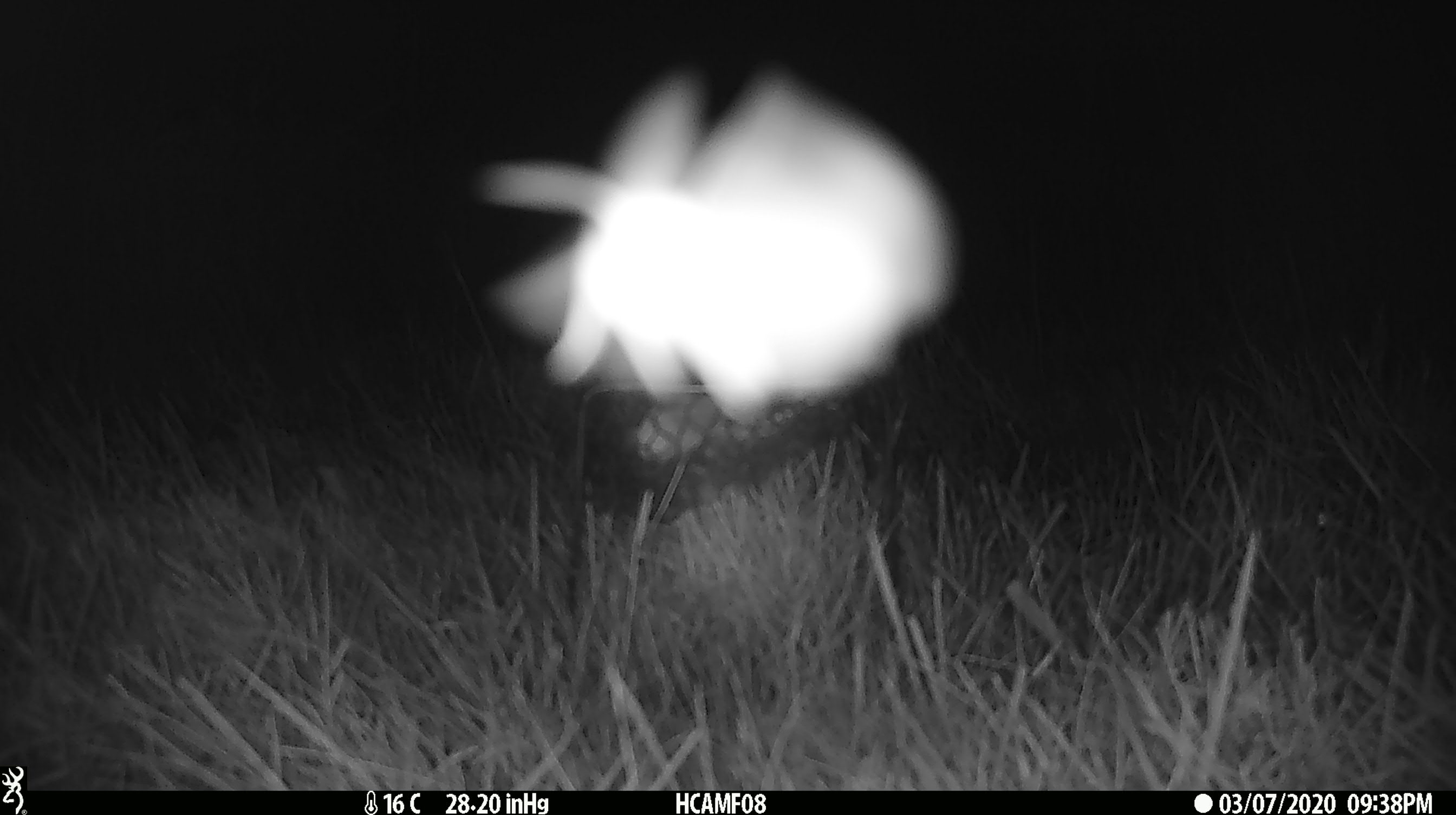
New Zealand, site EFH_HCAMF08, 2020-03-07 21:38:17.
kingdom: Animalia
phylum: Arthropoda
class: Insecta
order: Lepidoptera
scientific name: Lepidoptera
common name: moth